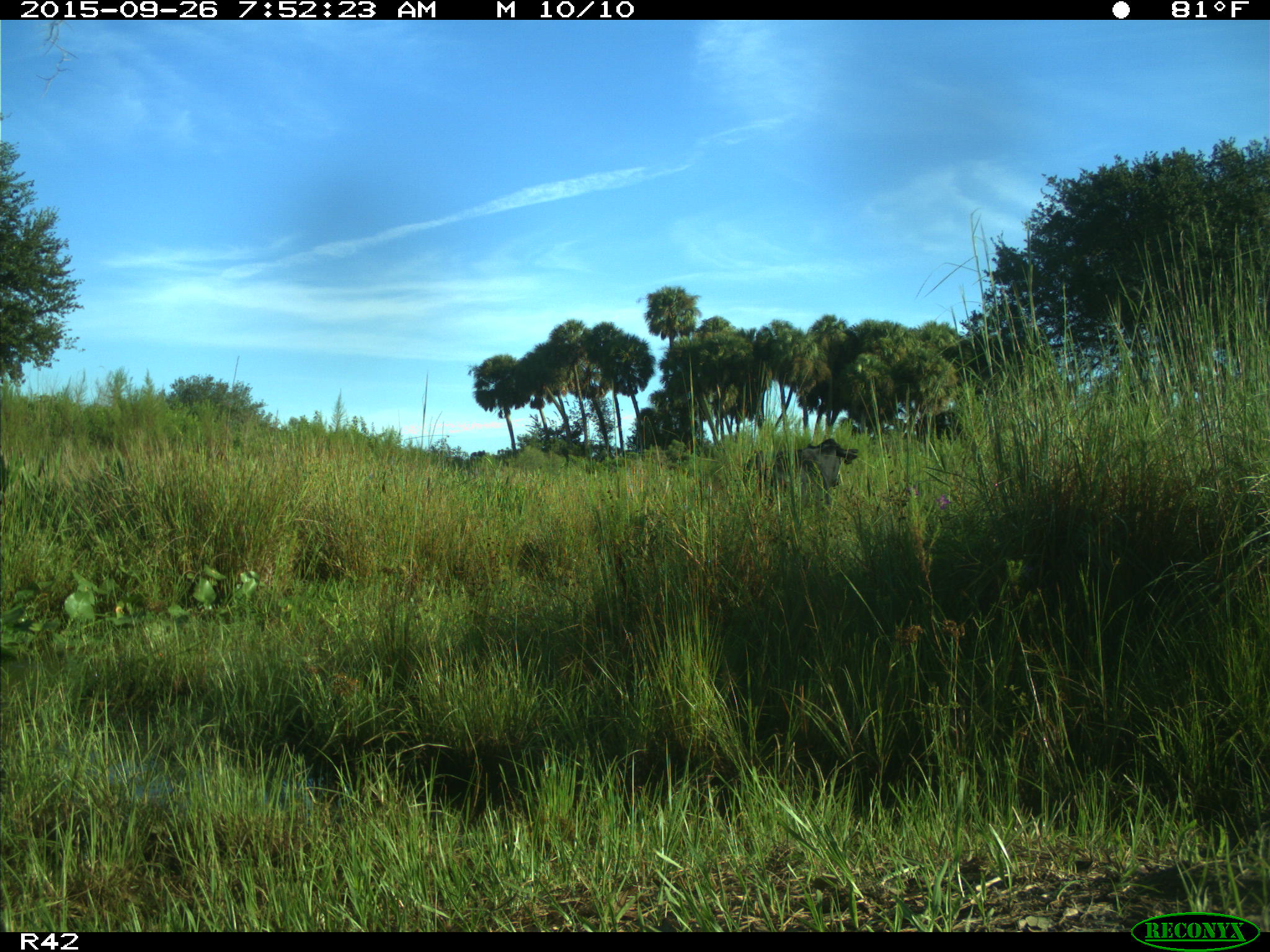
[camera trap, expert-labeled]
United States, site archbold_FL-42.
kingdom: Animalia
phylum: Chordata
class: Mammalia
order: Artiodactyla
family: Bovidae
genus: Bos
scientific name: Bos taurus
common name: domestic cow